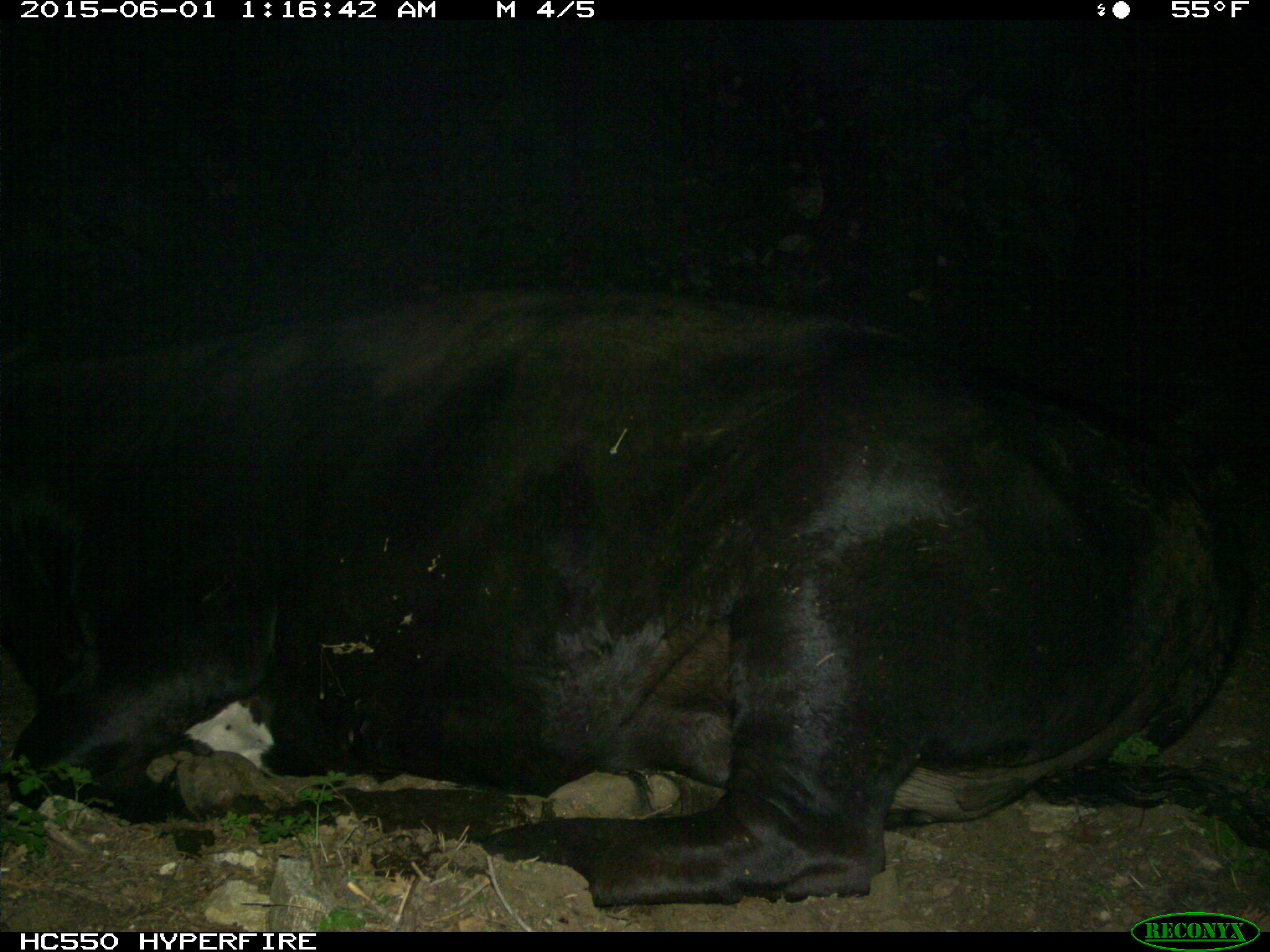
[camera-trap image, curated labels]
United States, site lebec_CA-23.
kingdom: Animalia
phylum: Chordata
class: Mammalia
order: Artiodactyla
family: Bovidae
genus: Bos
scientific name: Bos taurus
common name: domestic cow